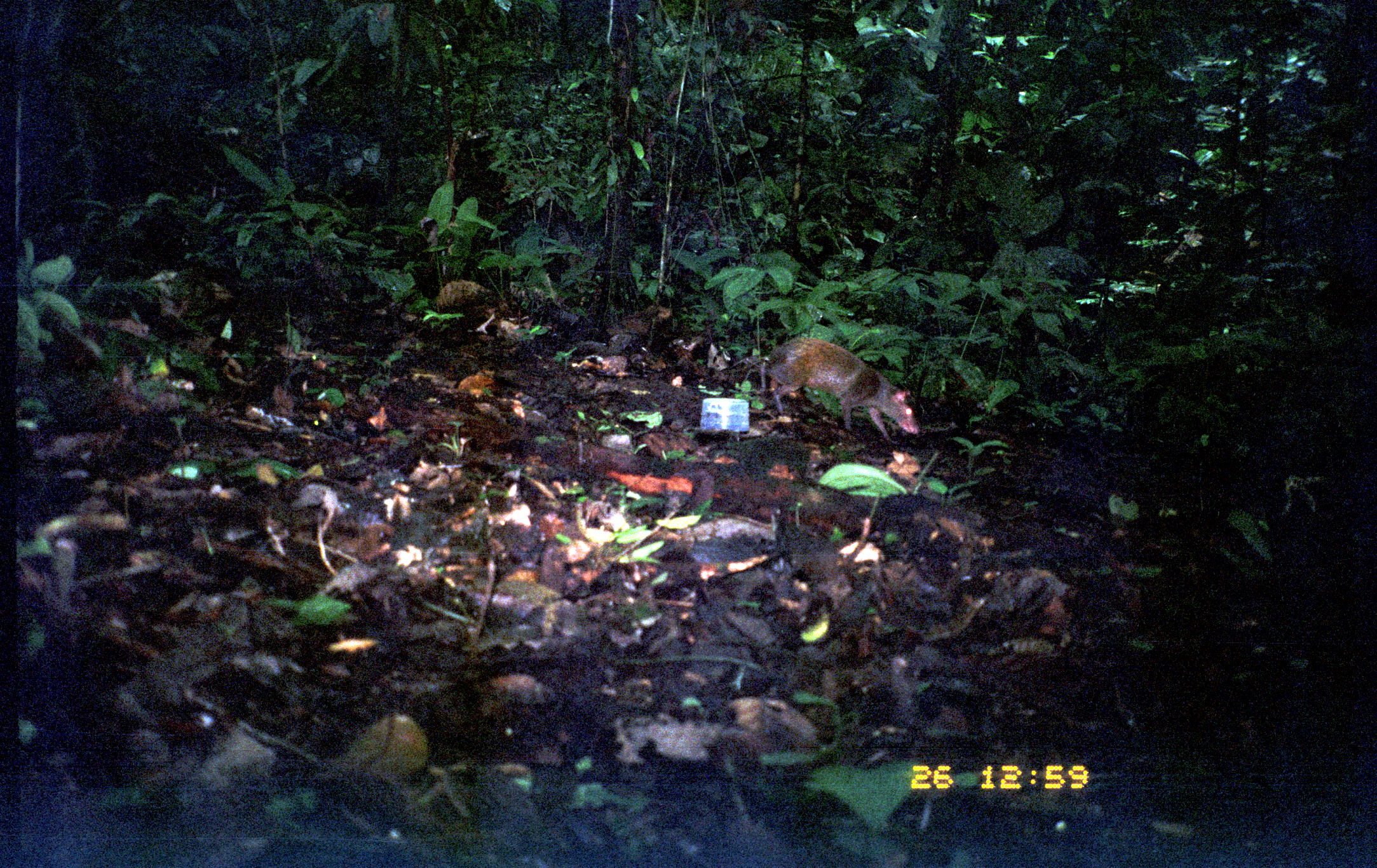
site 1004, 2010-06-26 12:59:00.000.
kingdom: Animalia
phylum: Chordata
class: Mammalia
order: Rodentia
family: Dasyproctidae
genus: Dasyprocta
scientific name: Dasyprocta punctata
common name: central american agouti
Dasyprocta punctata (central american agouti).